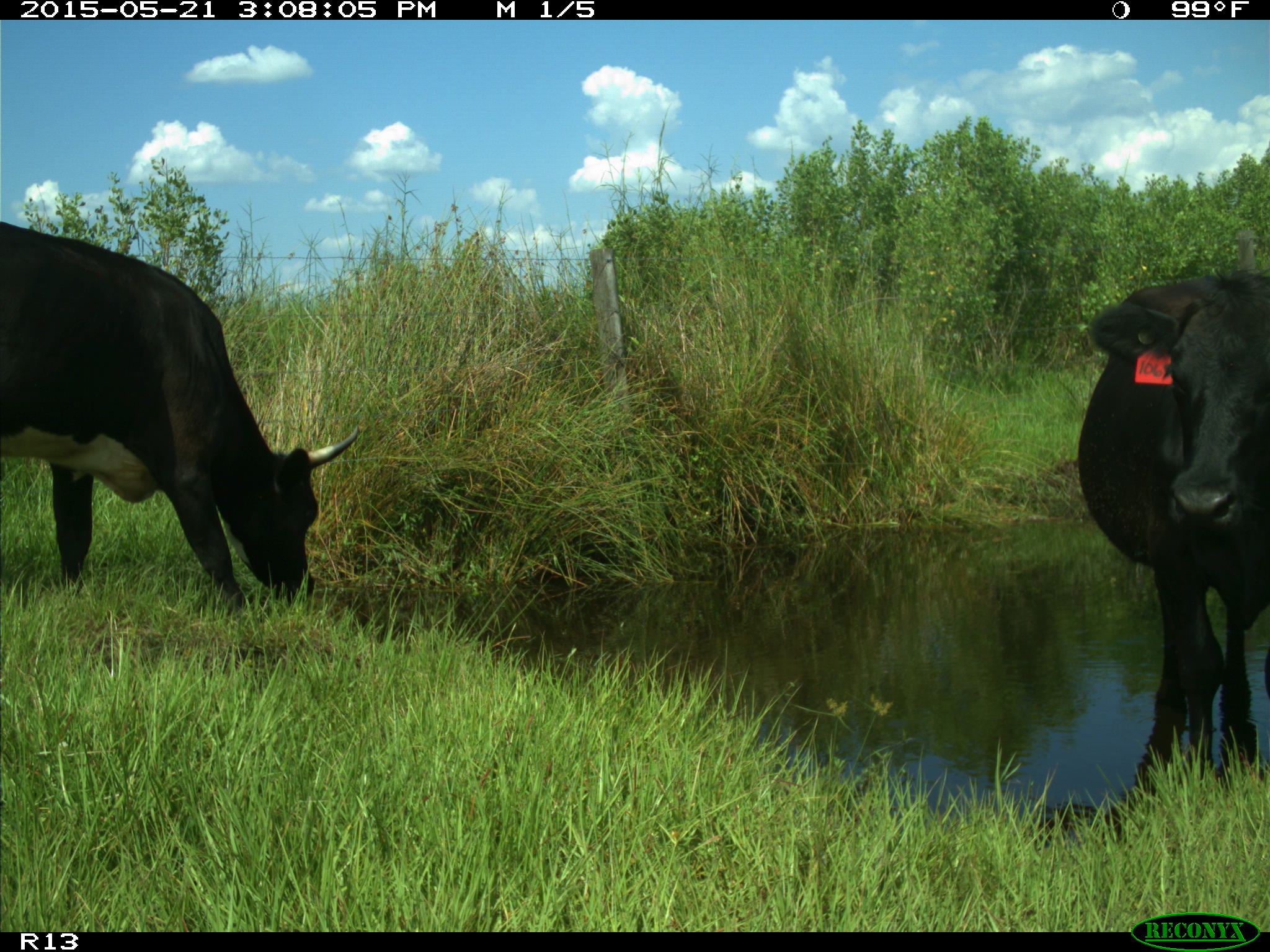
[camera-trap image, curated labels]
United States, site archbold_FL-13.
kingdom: Animalia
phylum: Chordata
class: Mammalia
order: Artiodactyla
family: Bovidae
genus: Bos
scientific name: Bos taurus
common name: domestic cow